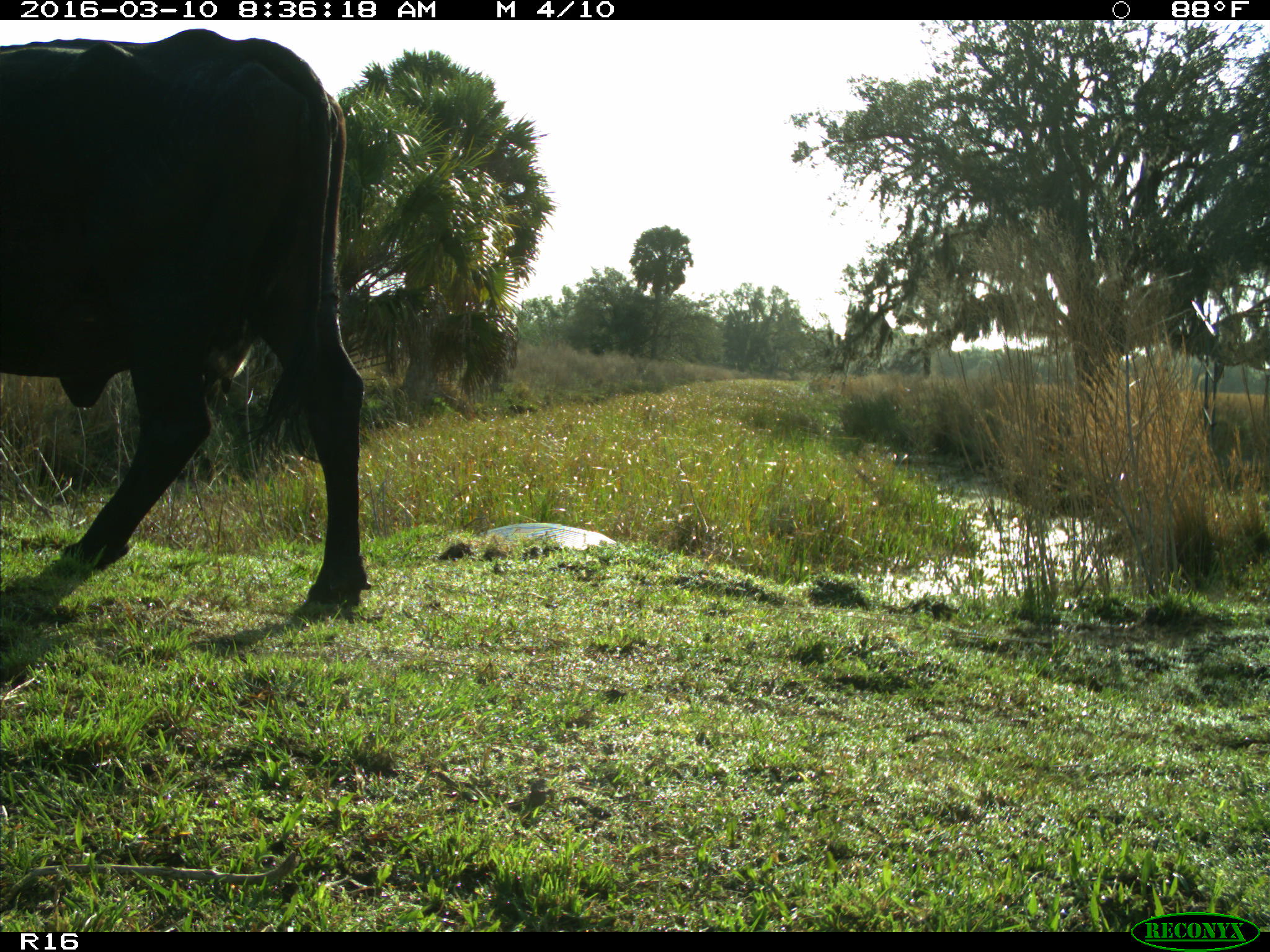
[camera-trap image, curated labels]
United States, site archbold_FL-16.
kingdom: Animalia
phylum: Chordata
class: Mammalia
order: Artiodactyla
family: Bovidae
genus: Bos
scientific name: Bos taurus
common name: domestic cow